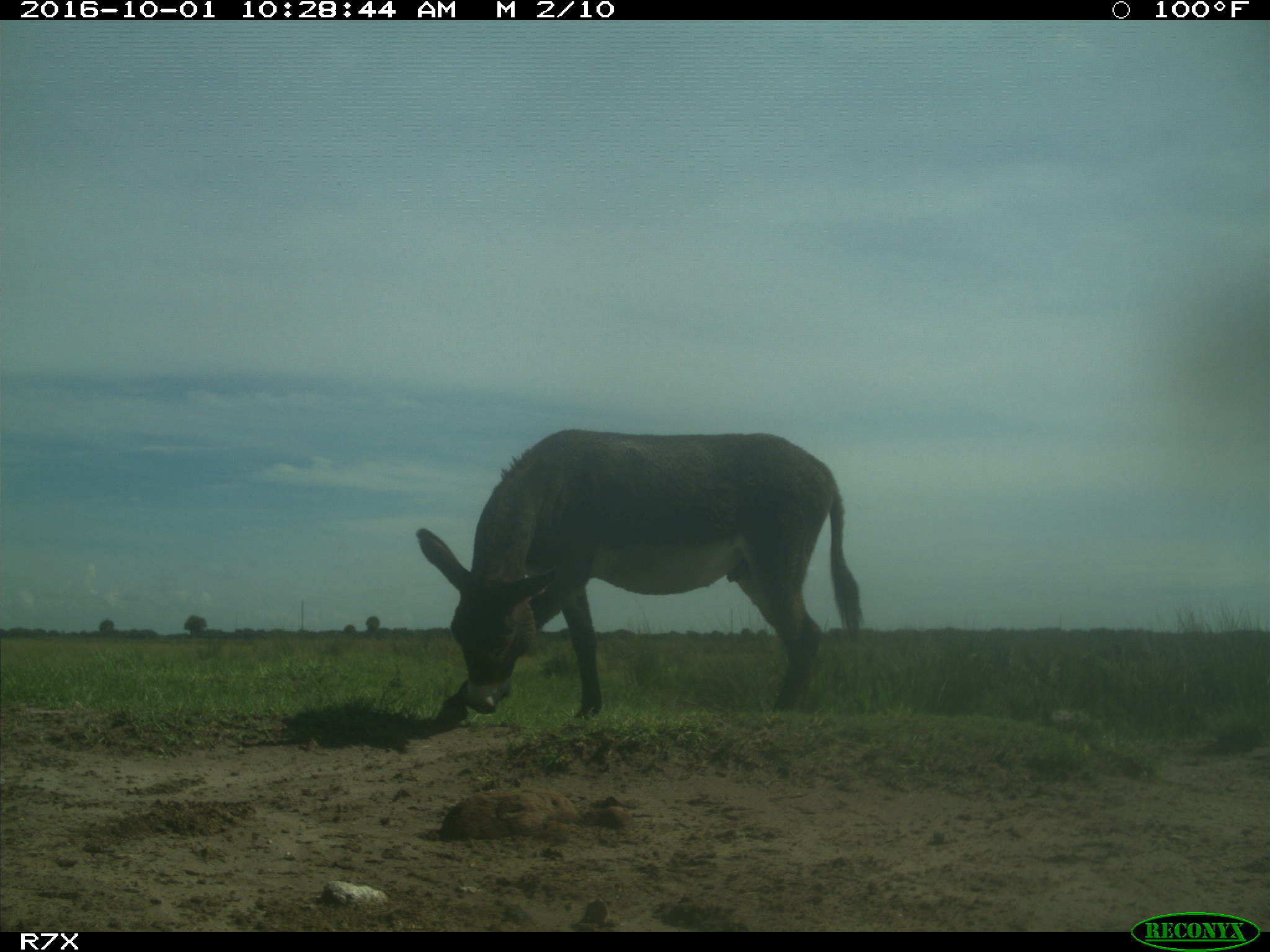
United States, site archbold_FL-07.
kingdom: Animalia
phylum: Chordata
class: Mammalia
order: Perissodactyla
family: Equidae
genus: Equus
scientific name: Equus africanus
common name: african wild ass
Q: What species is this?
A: Equus africanus (african wild ass).